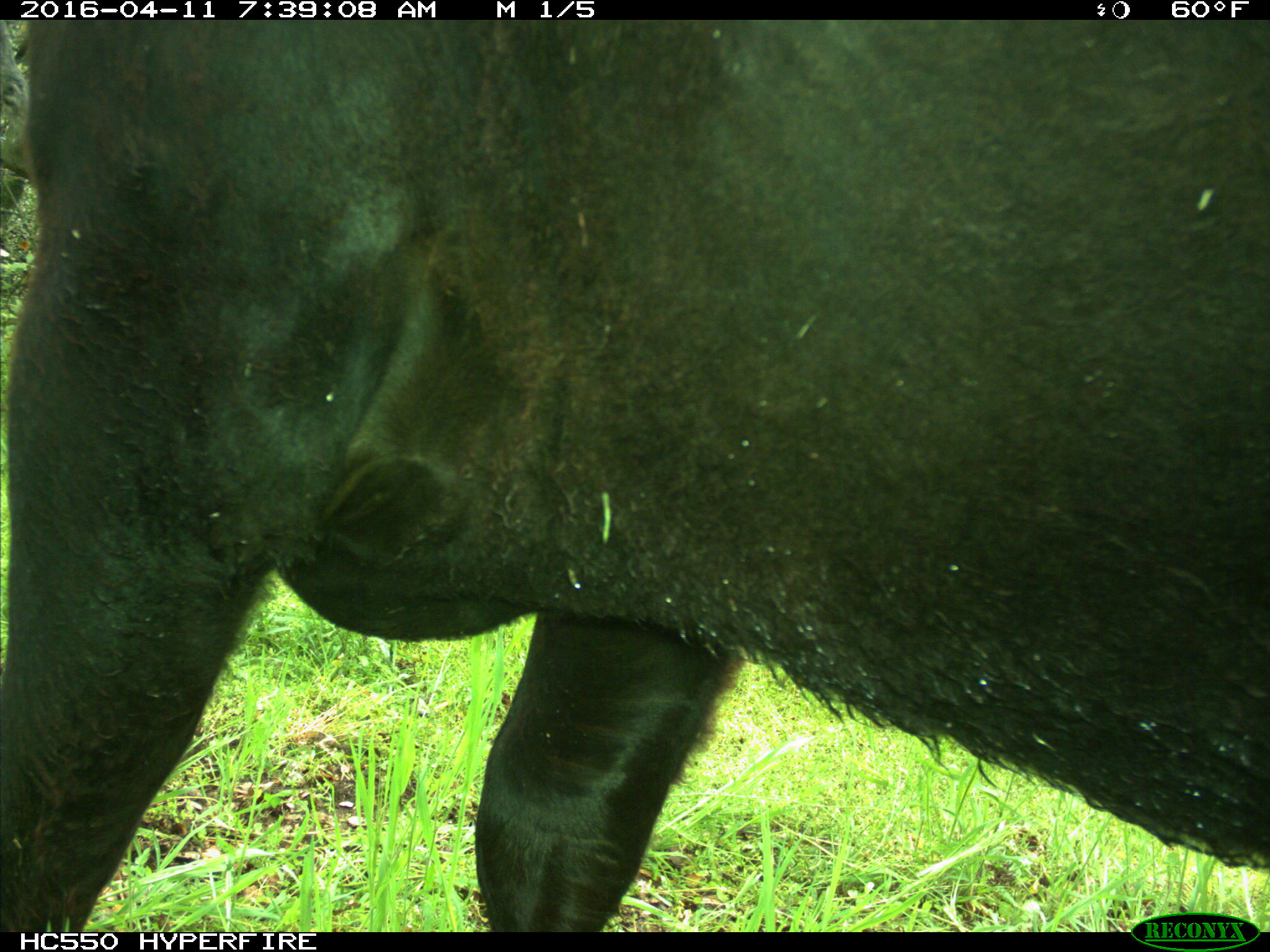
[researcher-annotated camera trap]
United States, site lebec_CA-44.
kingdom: Animalia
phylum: Chordata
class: Mammalia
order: Artiodactyla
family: Bovidae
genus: Bos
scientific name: Bos taurus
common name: domestic cow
Bos taurus (domestic cow).